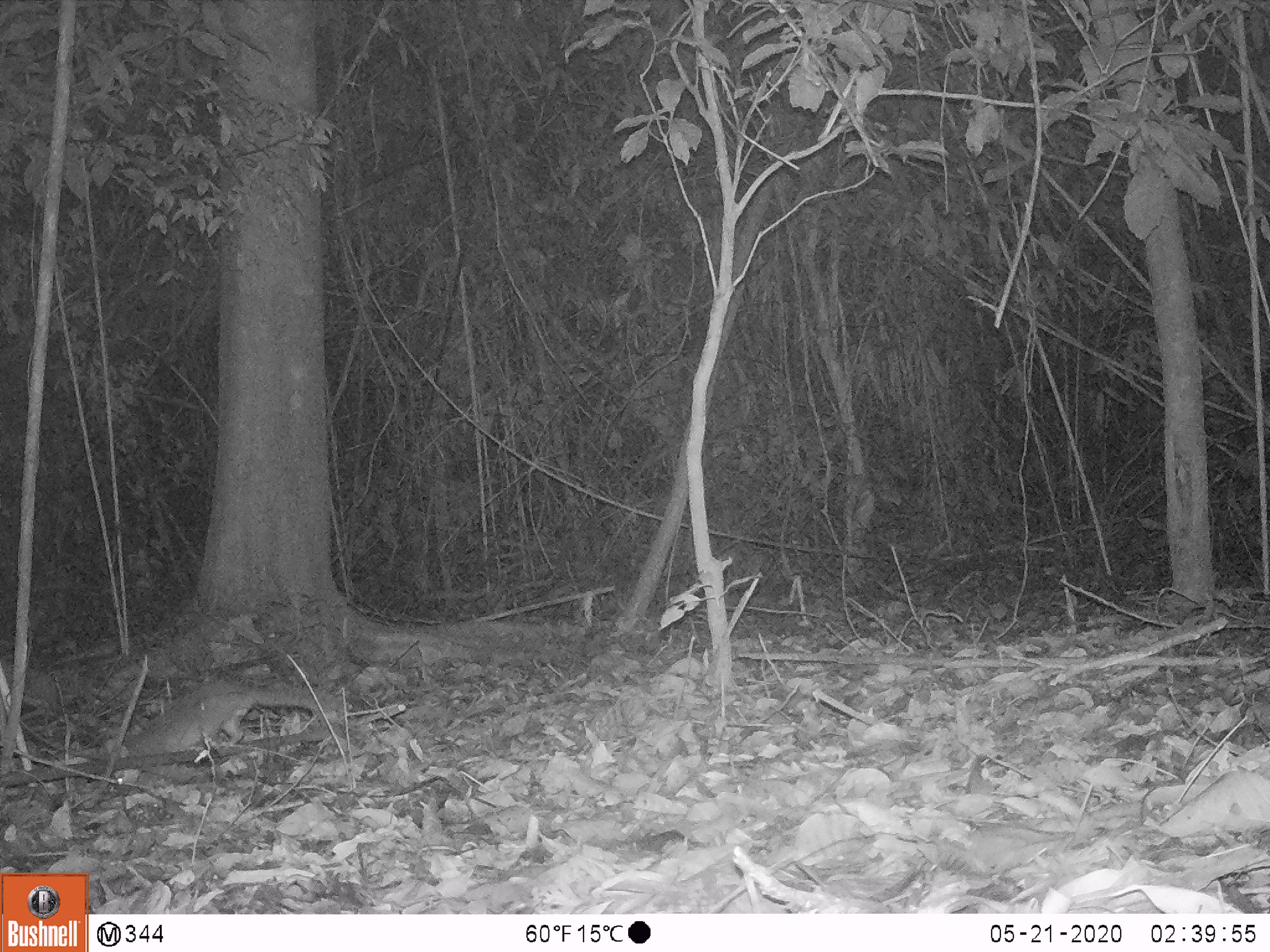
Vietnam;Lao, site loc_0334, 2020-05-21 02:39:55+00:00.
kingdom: Animalia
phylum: Chordata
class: Mammalia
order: Carnivora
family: Mustelidae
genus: Melogale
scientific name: Melogale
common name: ferret badger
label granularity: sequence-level